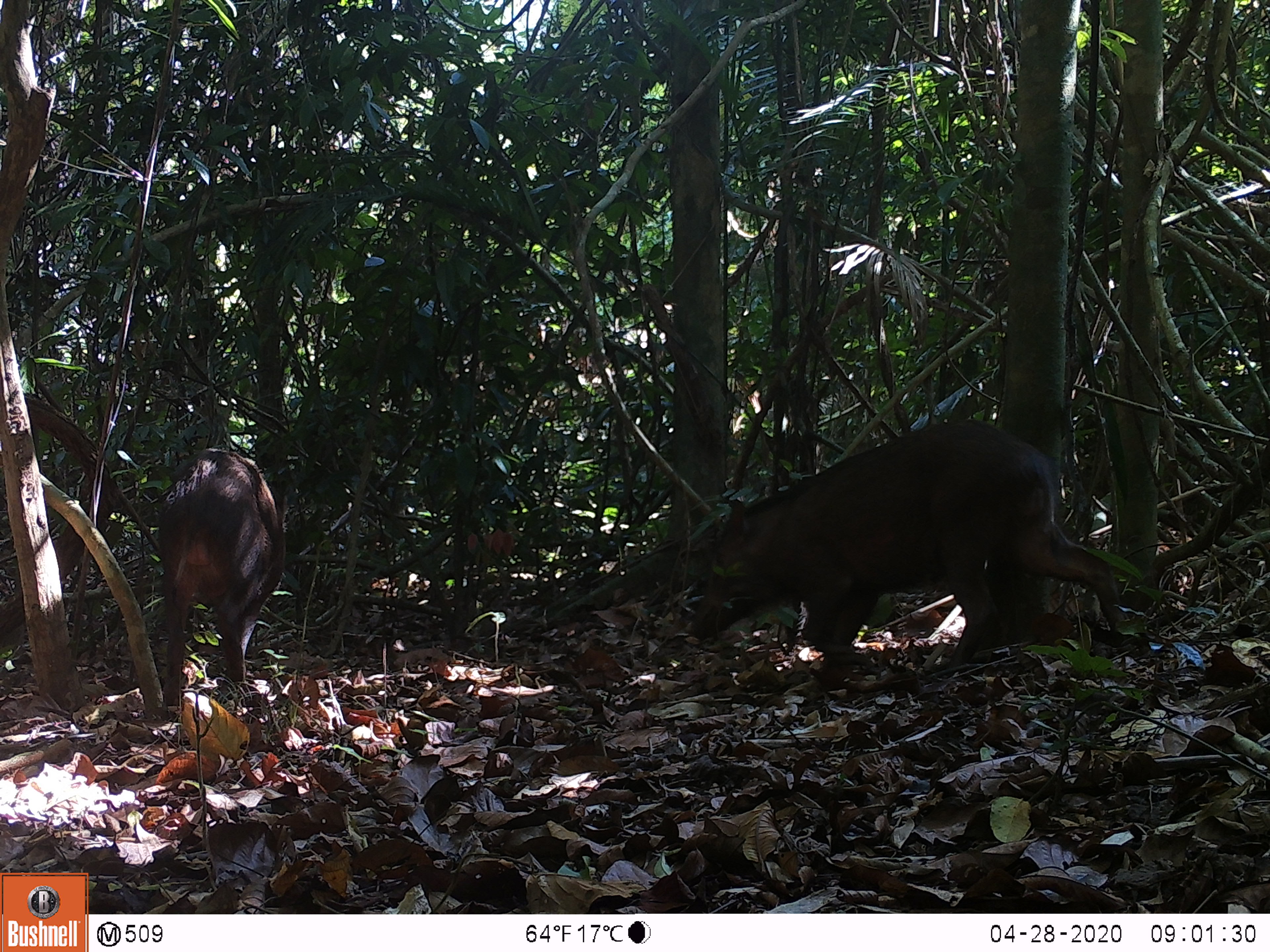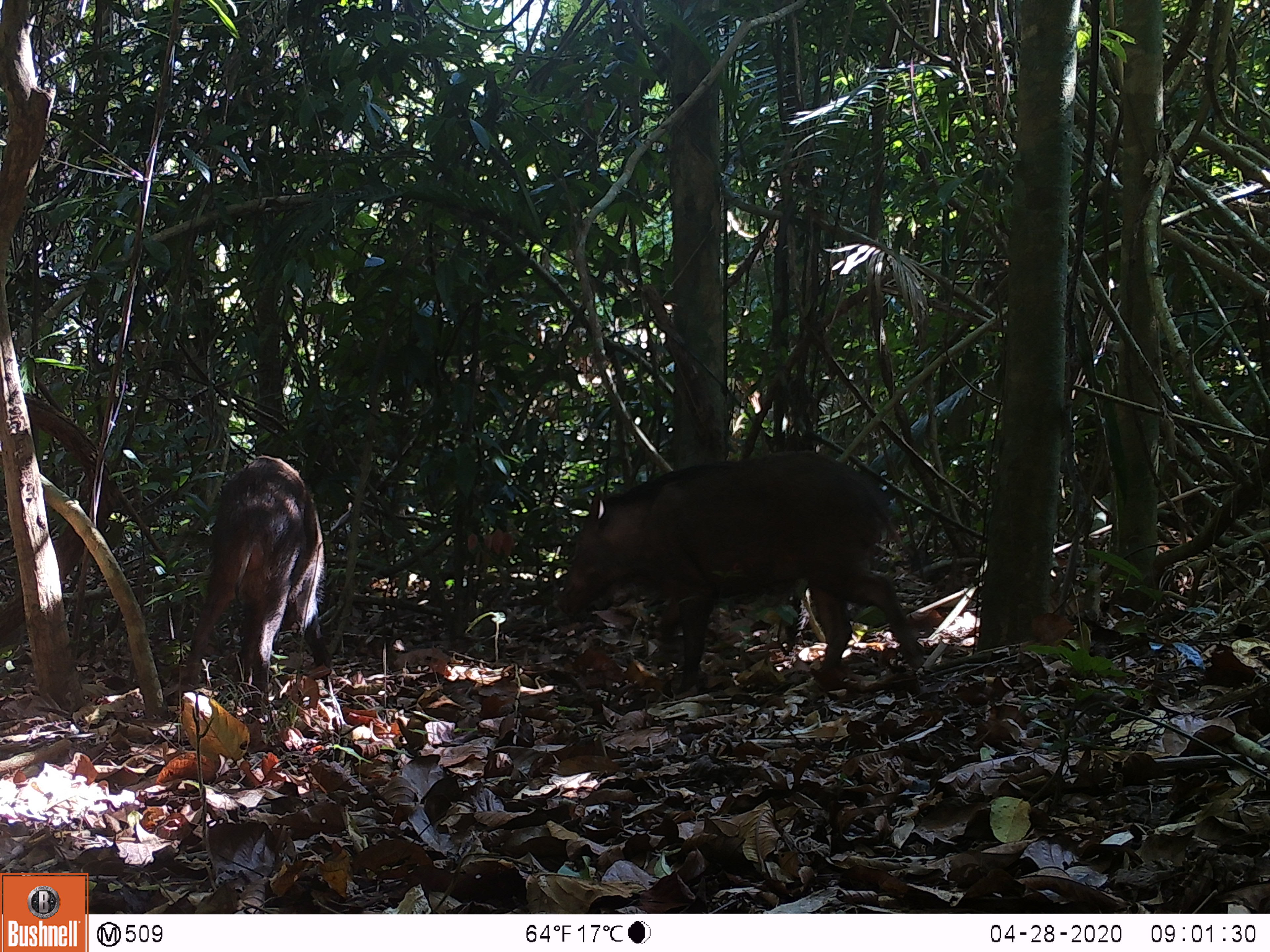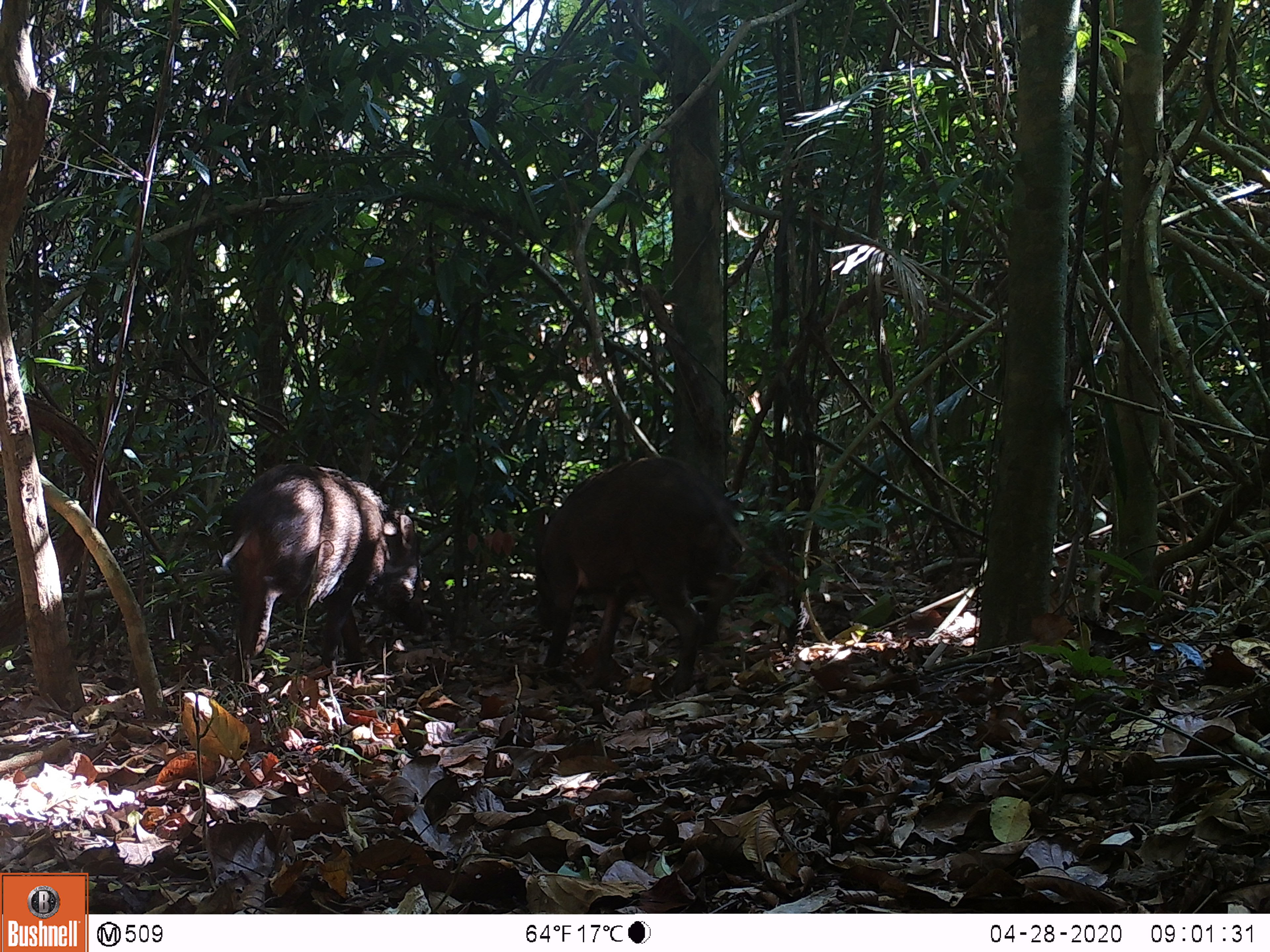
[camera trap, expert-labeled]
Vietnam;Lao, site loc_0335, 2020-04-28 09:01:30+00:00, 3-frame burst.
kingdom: Animalia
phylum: Chordata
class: Mammalia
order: Artiodactyla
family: Suidae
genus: Sus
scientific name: Sus scrofa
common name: eurasian wild pig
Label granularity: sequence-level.